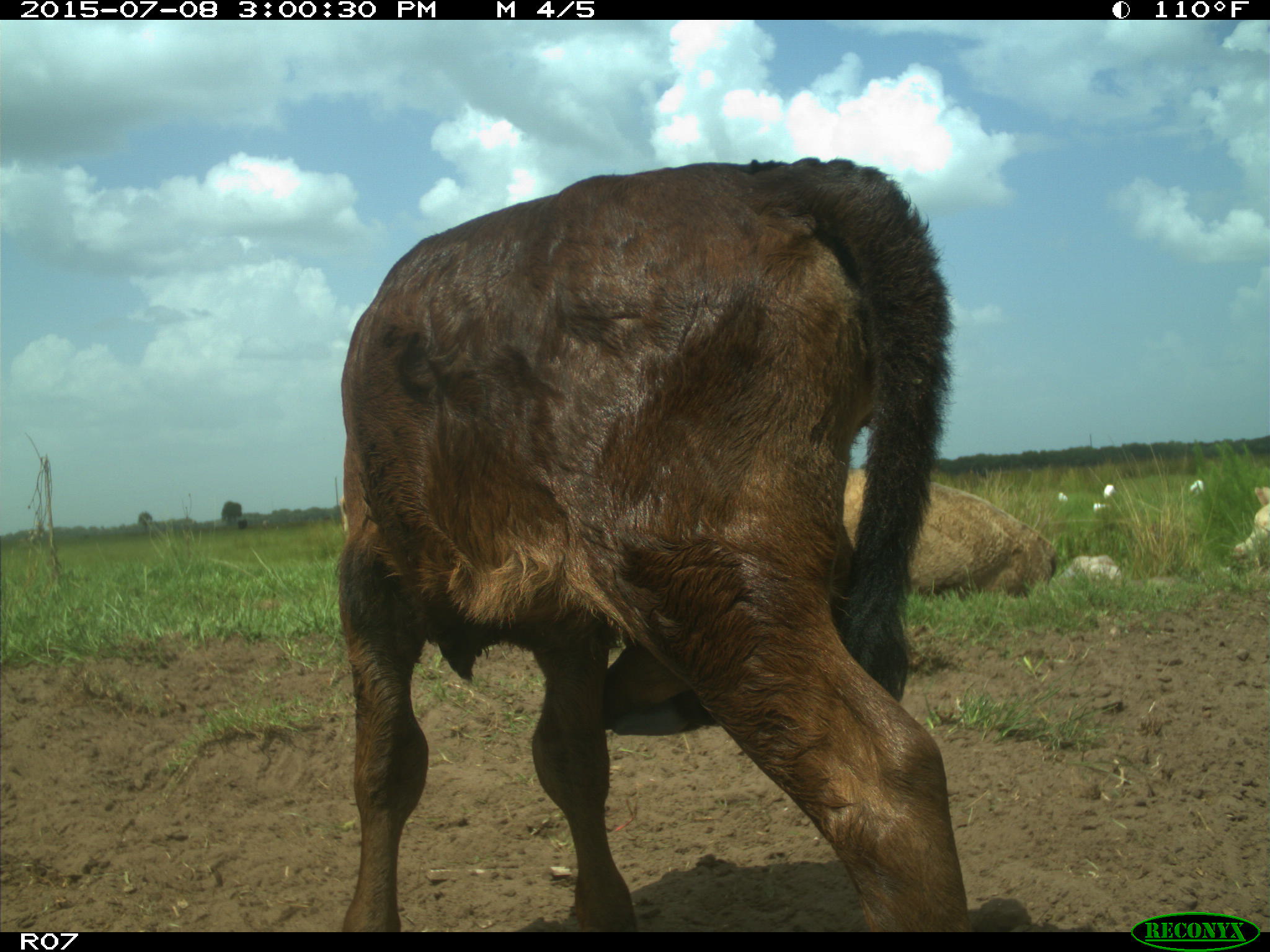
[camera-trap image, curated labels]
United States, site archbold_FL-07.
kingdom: Animalia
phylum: Chordata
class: Mammalia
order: Artiodactyla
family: Bovidae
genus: Bos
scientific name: Bos taurus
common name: domestic cow